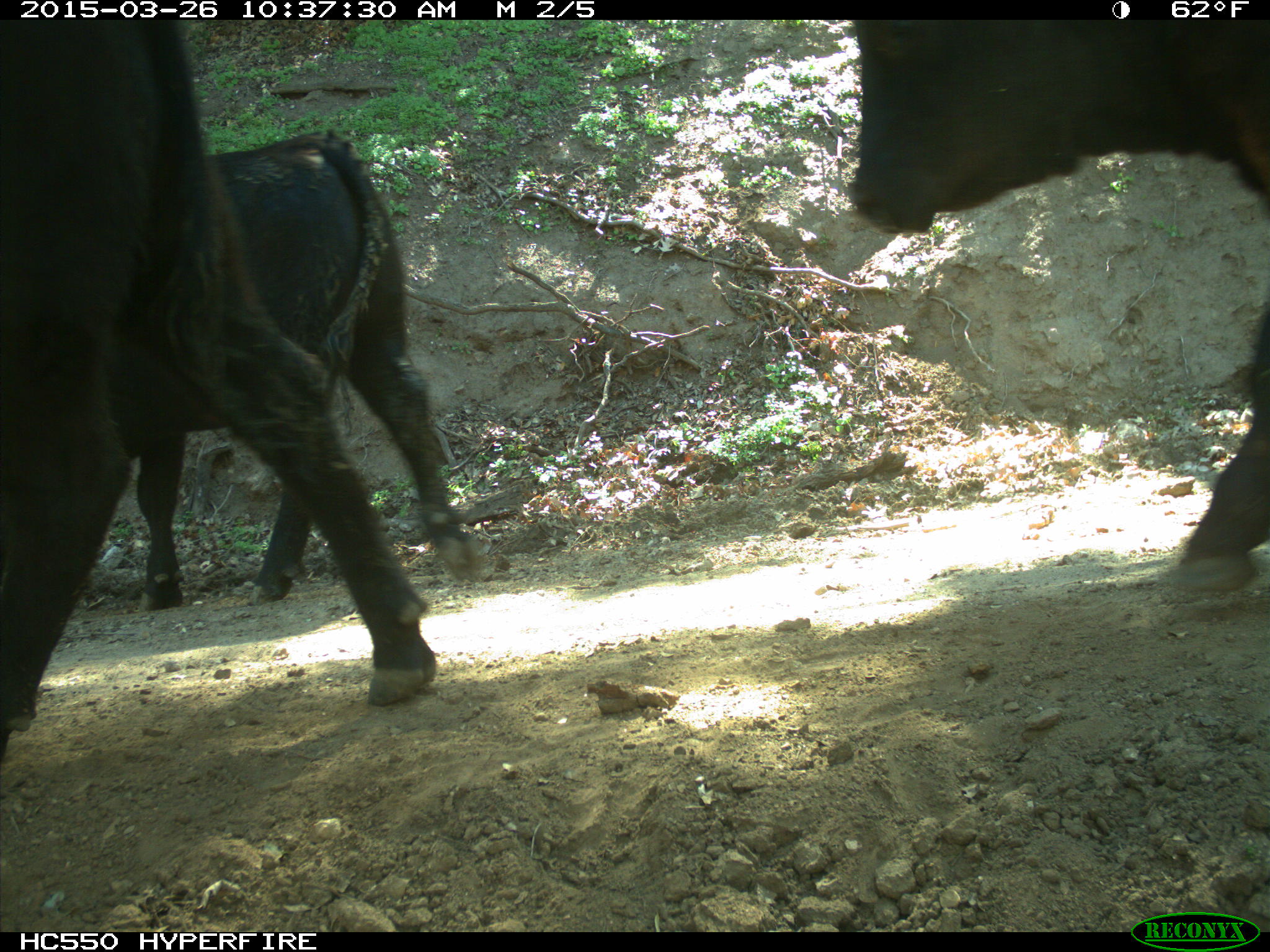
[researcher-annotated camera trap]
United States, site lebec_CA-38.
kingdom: Animalia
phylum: Chordata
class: Mammalia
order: Artiodactyla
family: Bovidae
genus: Bos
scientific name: Bos taurus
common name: domestic cow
Bos taurus (domestic cow).